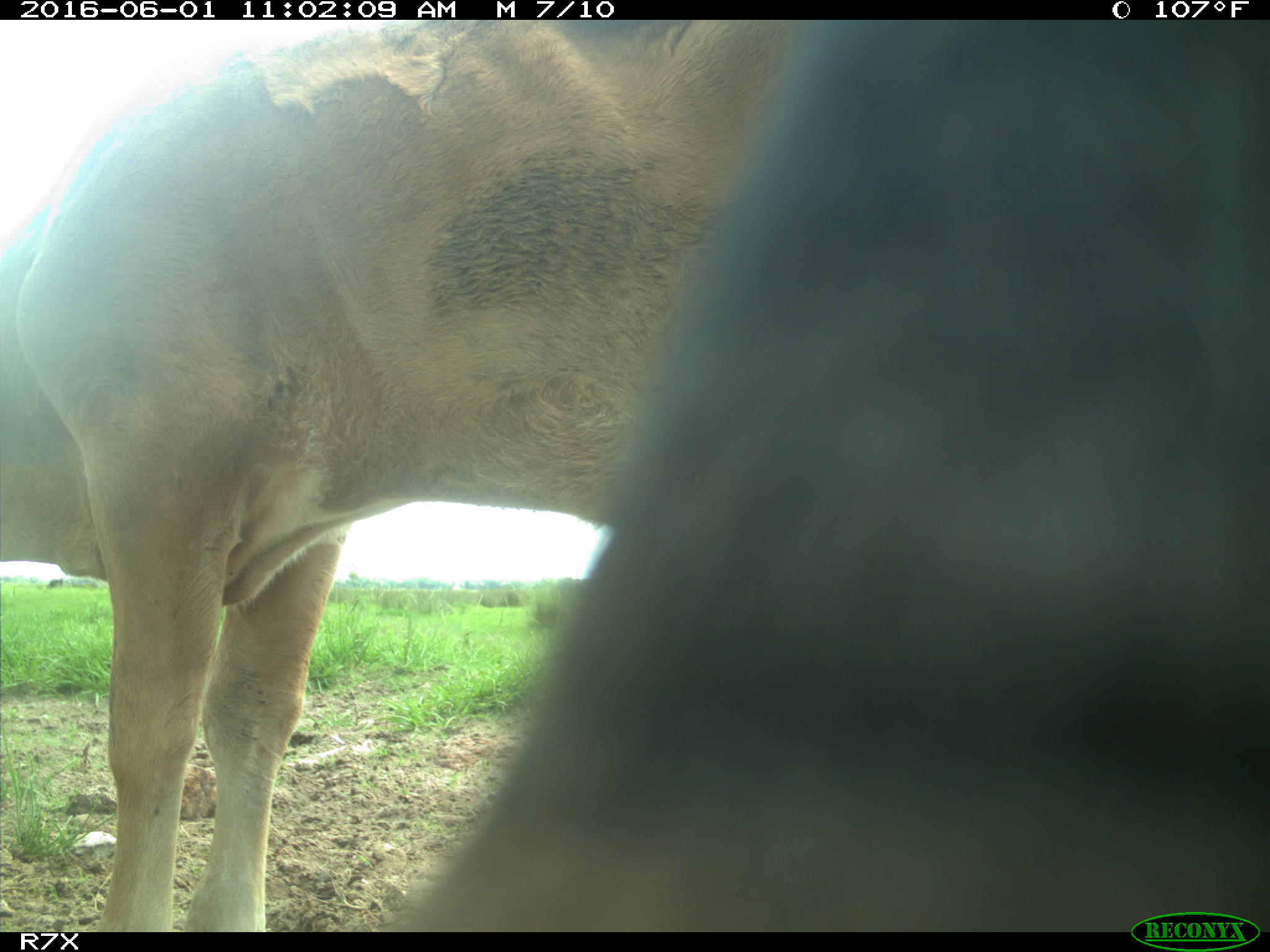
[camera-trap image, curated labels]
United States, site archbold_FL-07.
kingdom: Animalia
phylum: Chordata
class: Mammalia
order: Artiodactyla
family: Bovidae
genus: Bos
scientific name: Bos taurus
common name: domestic cow